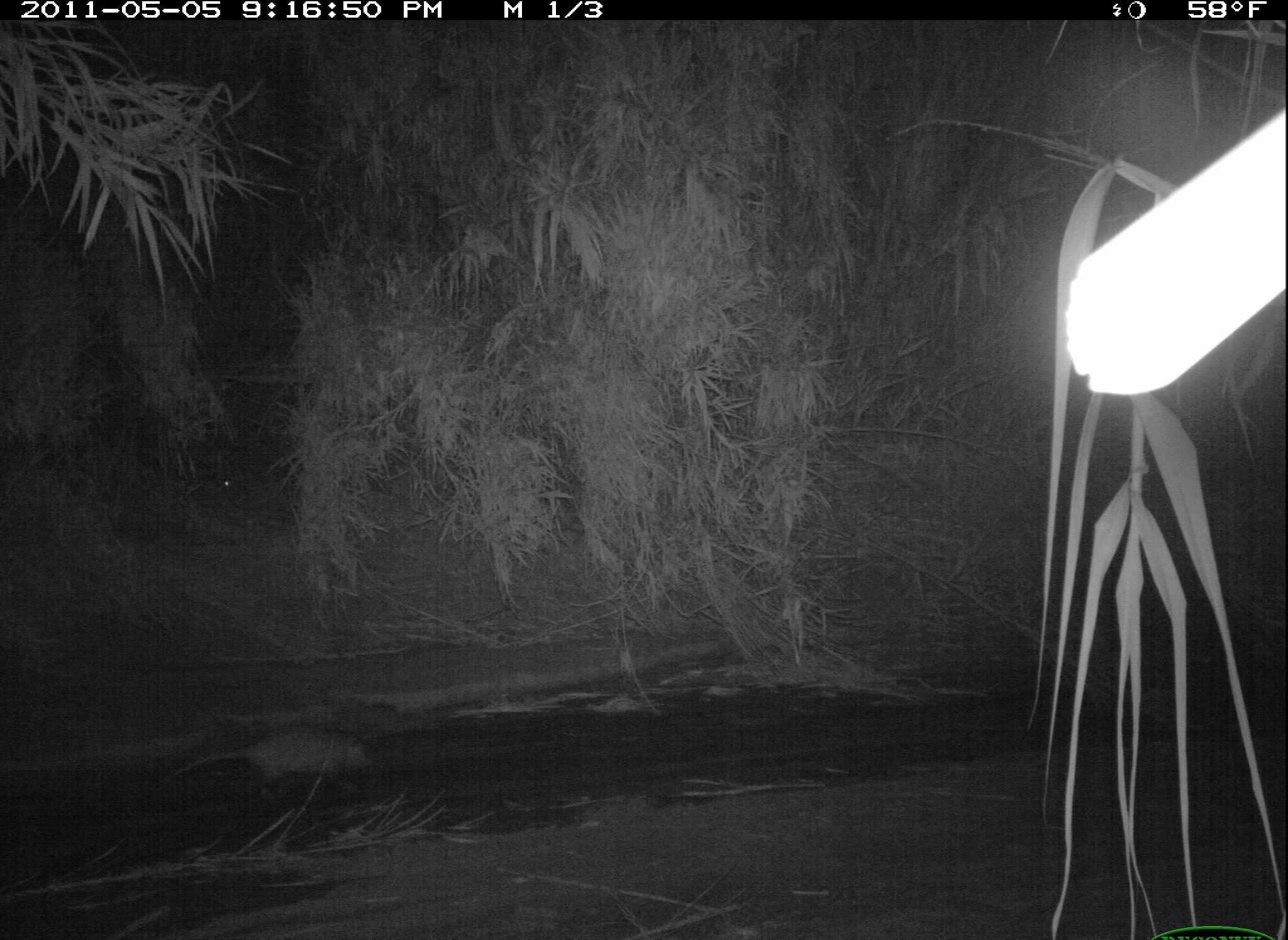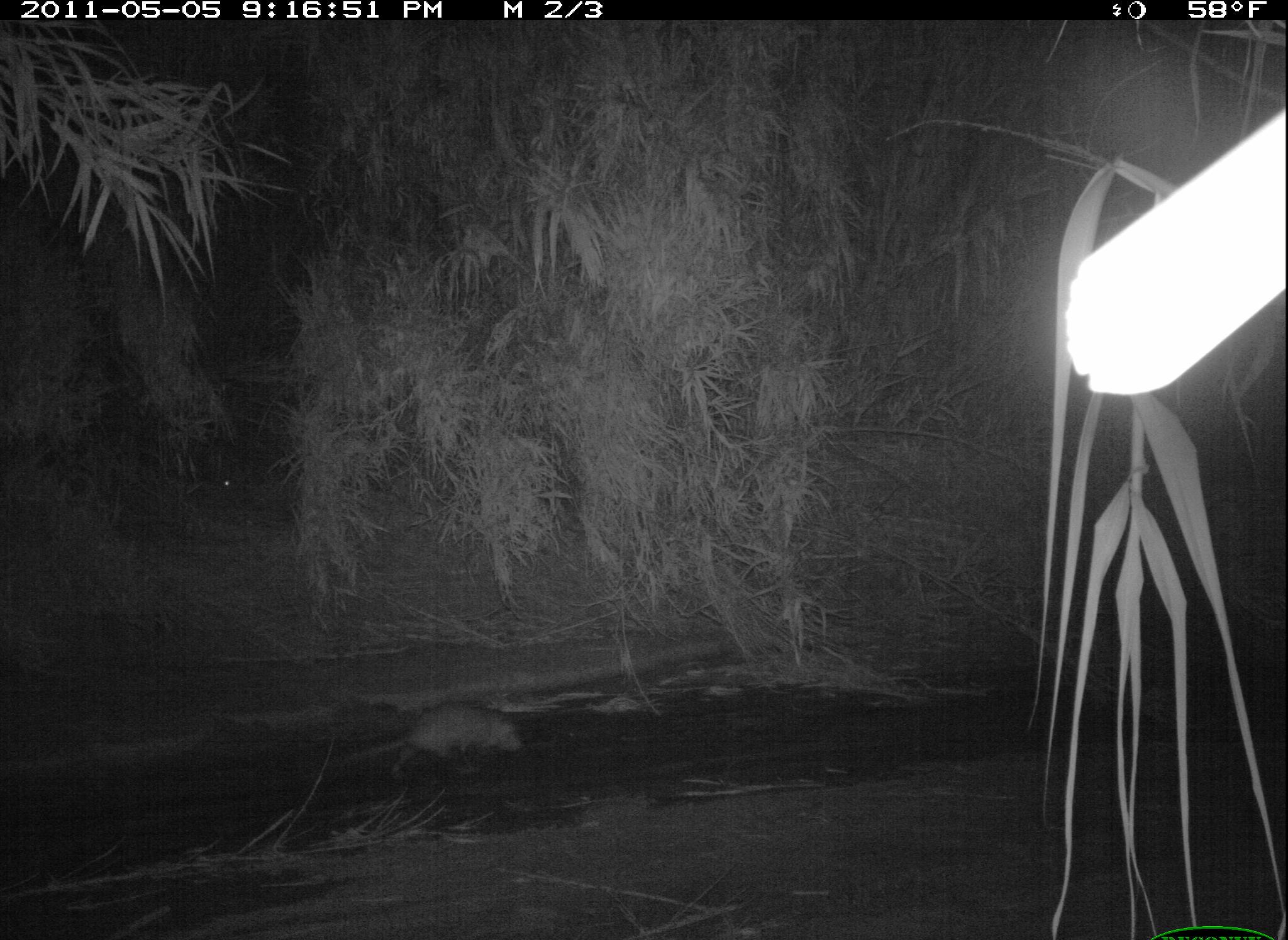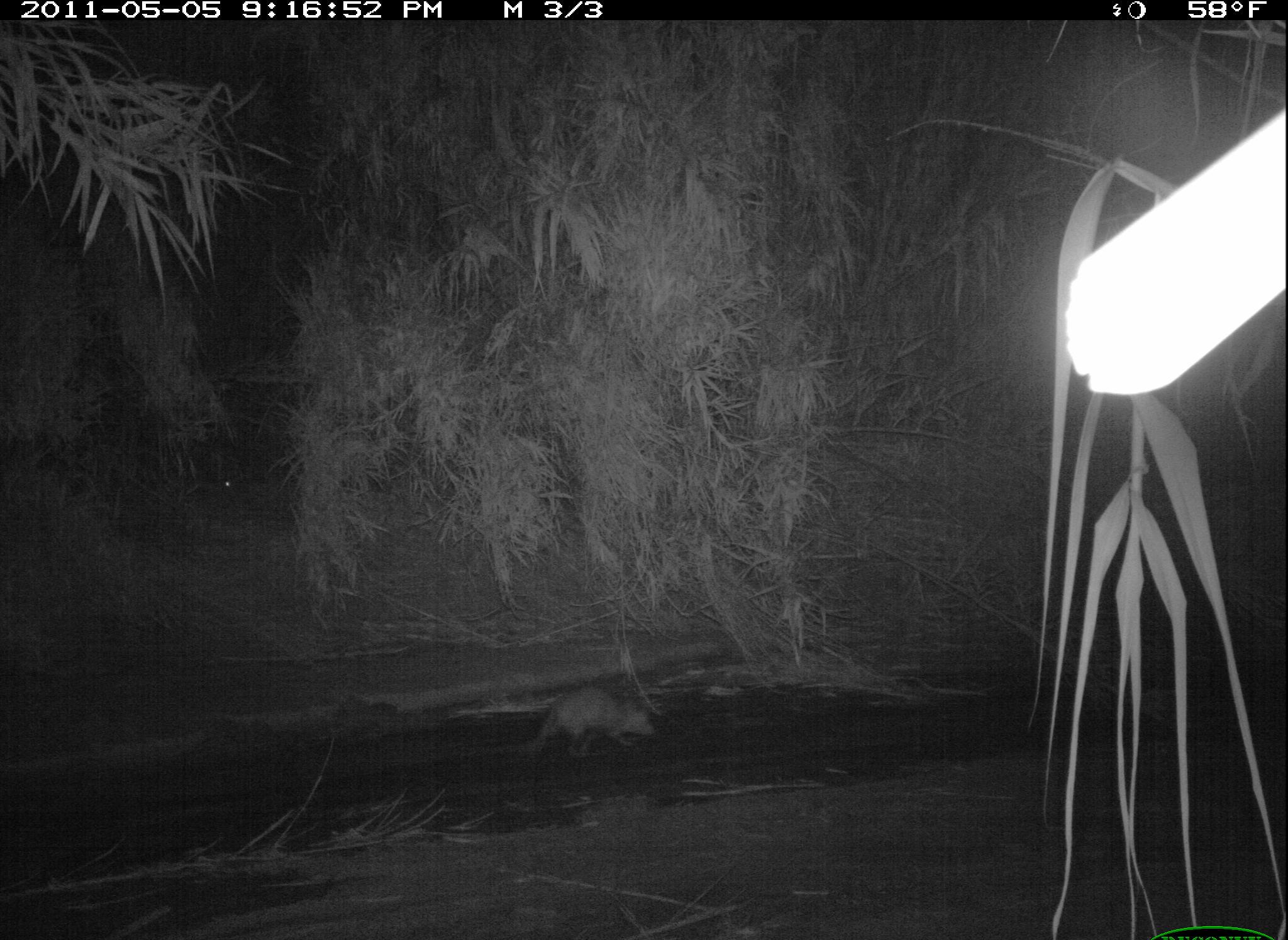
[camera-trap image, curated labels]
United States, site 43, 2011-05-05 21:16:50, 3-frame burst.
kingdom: Animalia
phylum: Chordata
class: Mammalia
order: Didelphimorphia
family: Didelphidae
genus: Didelphis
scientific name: Didelphis virginiana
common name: virginia opossum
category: opossum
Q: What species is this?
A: Opossum (virginia opossum) (Didelphis virginiana).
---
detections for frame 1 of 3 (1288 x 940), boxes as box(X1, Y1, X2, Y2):
opossum: box(179, 712, 398, 809)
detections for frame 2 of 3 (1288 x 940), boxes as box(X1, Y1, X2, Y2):
opossum: box(301, 688, 549, 802)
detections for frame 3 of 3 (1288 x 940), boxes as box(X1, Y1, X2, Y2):
opossum: box(502, 676, 675, 778)